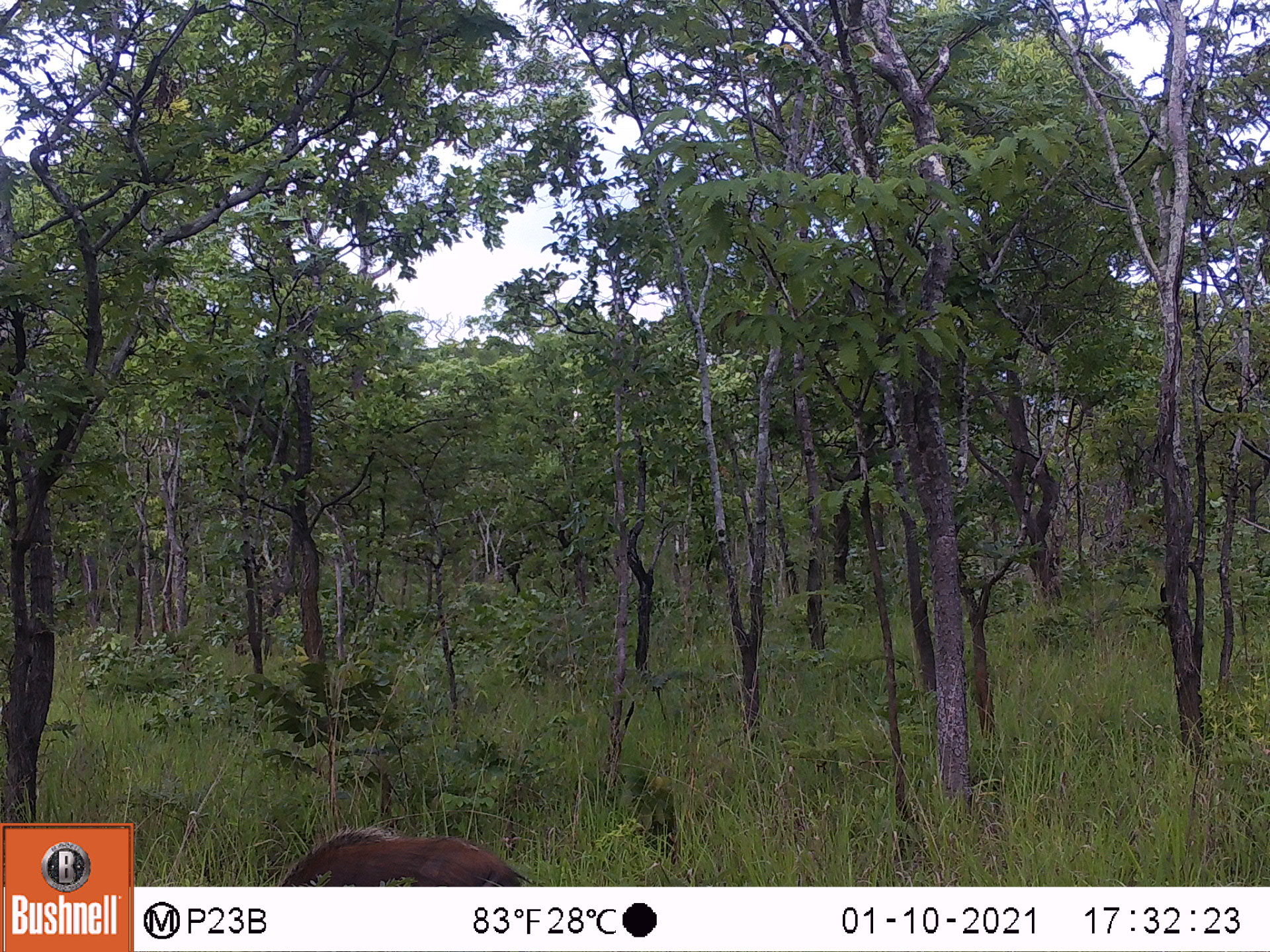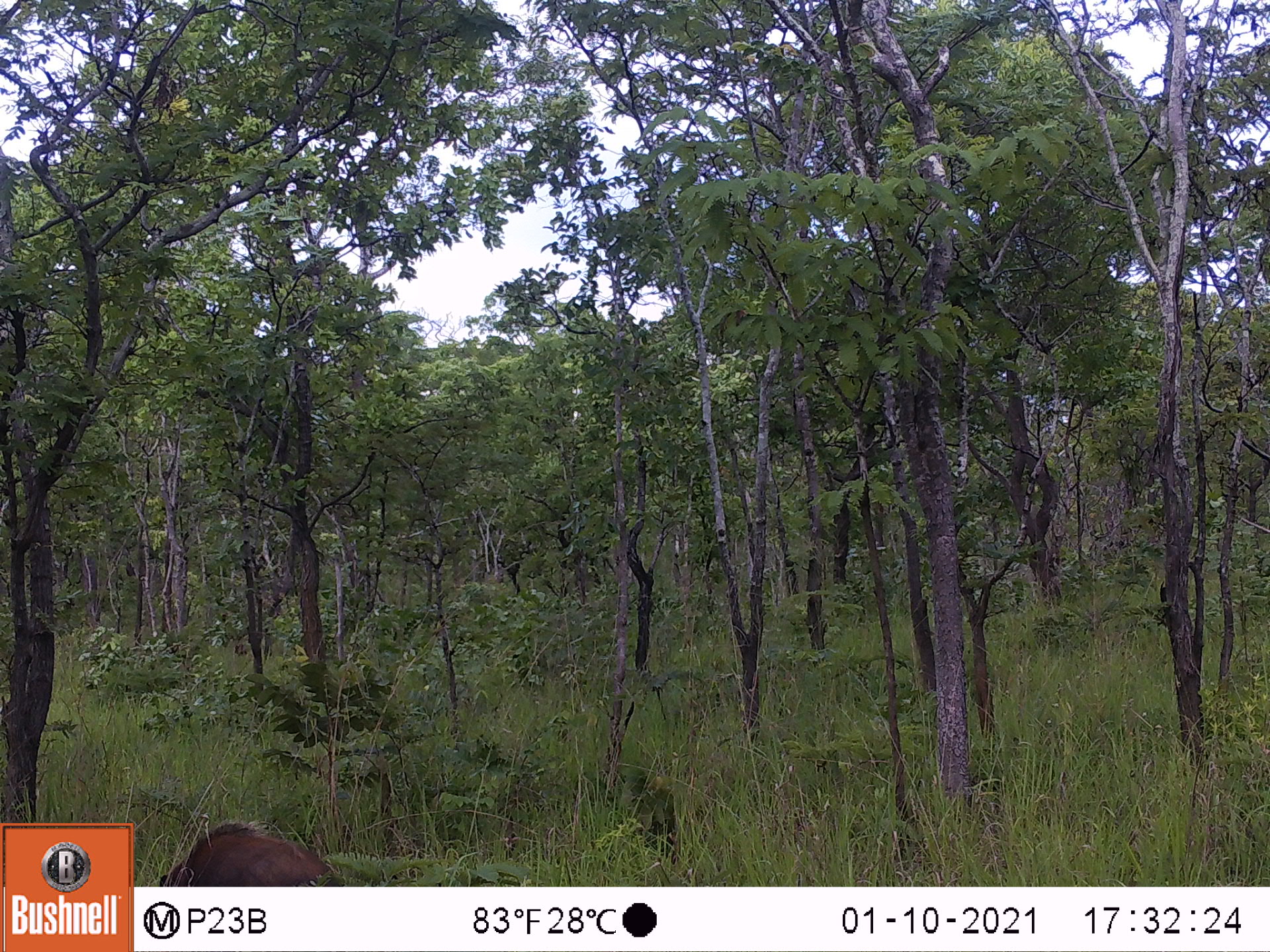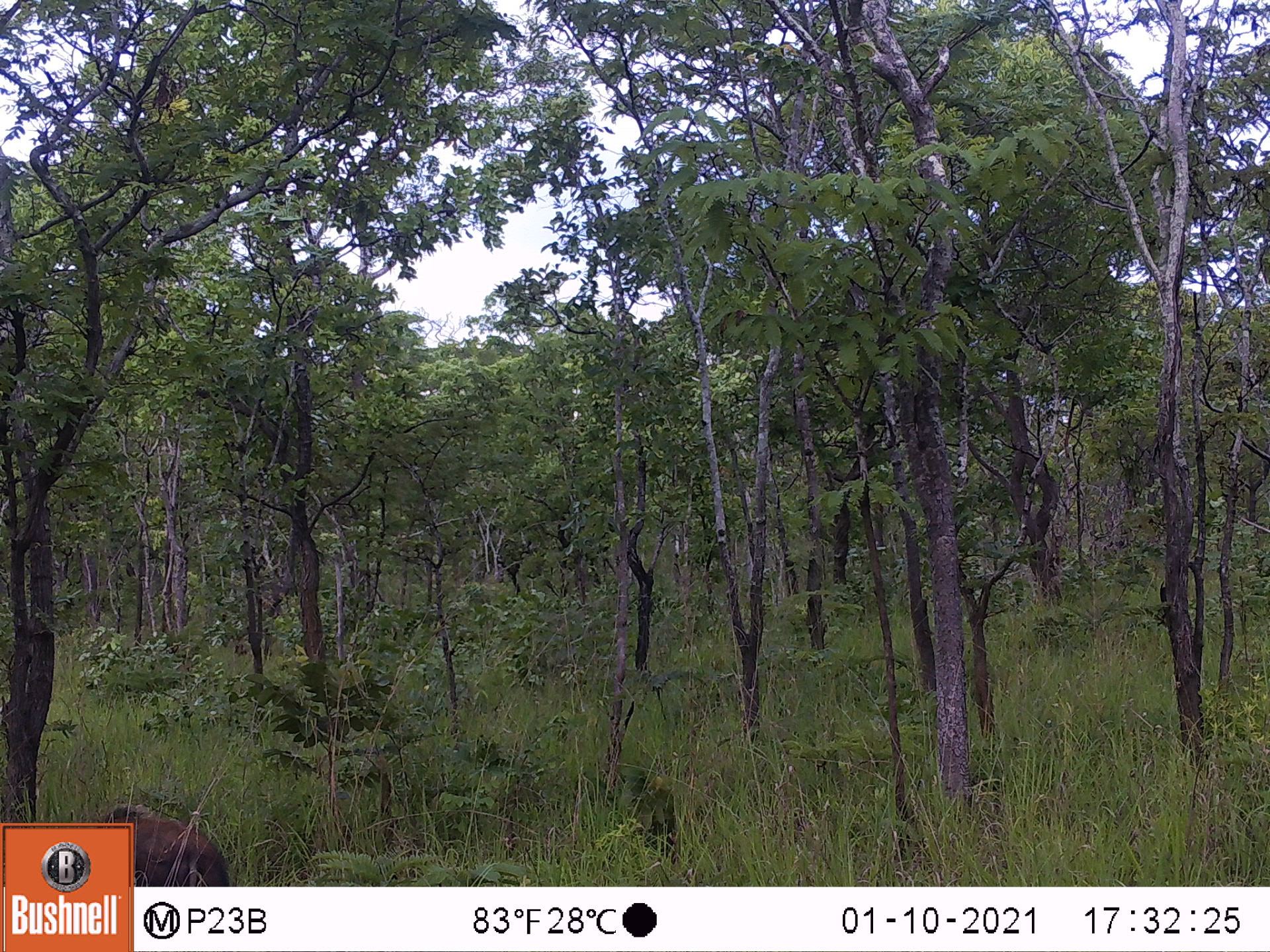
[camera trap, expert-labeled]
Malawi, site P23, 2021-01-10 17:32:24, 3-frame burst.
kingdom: Animalia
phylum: Chordata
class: Mammalia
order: Artiodactyla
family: Suidae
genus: Potamochoerus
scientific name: Potamochoerus larvatus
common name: bushpig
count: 1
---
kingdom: Animalia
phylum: Chordata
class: Mammalia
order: Artiodactyla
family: Suidae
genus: Phacochoerus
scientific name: Phacochoerus africanus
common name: common warthog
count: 1